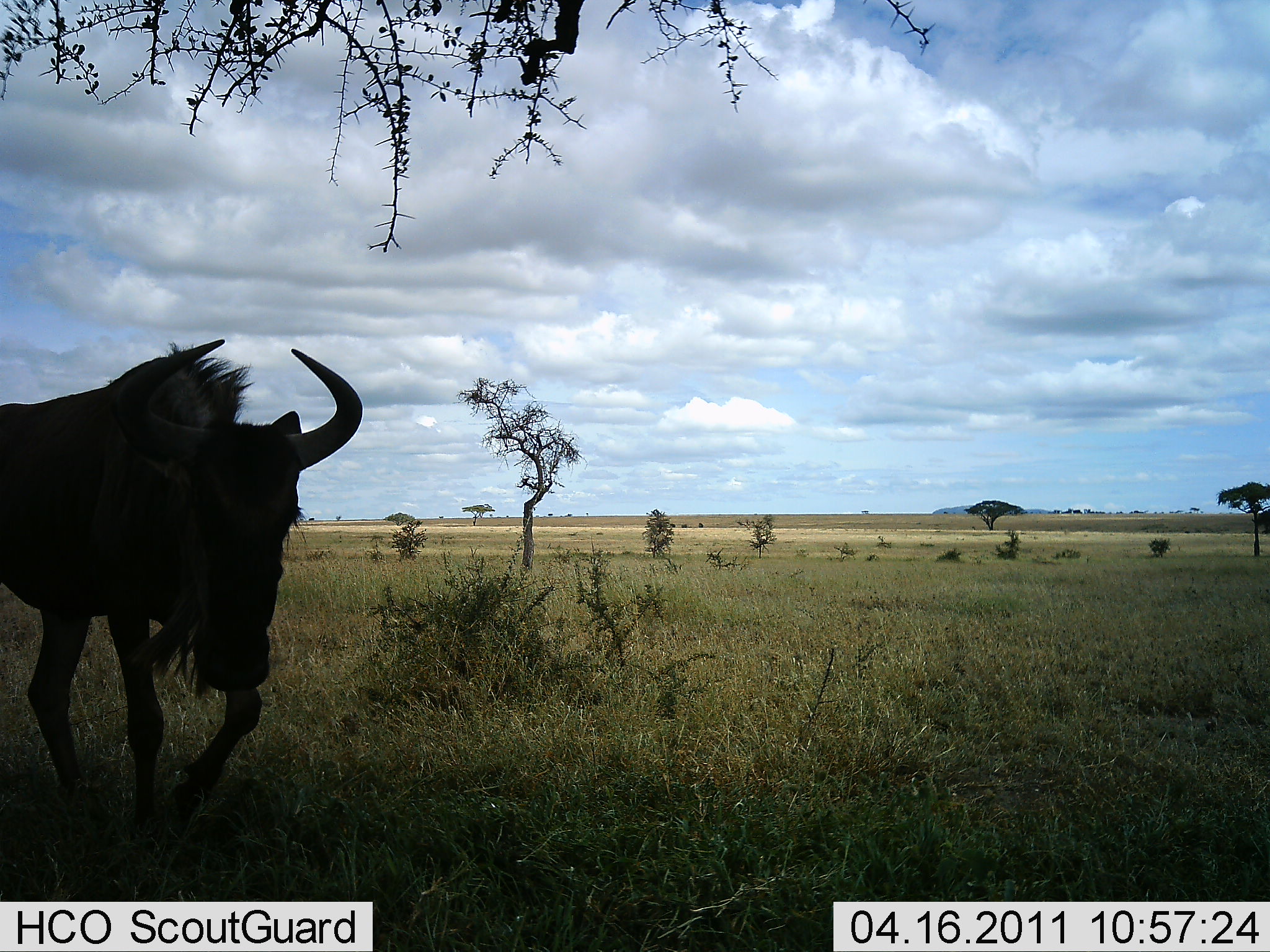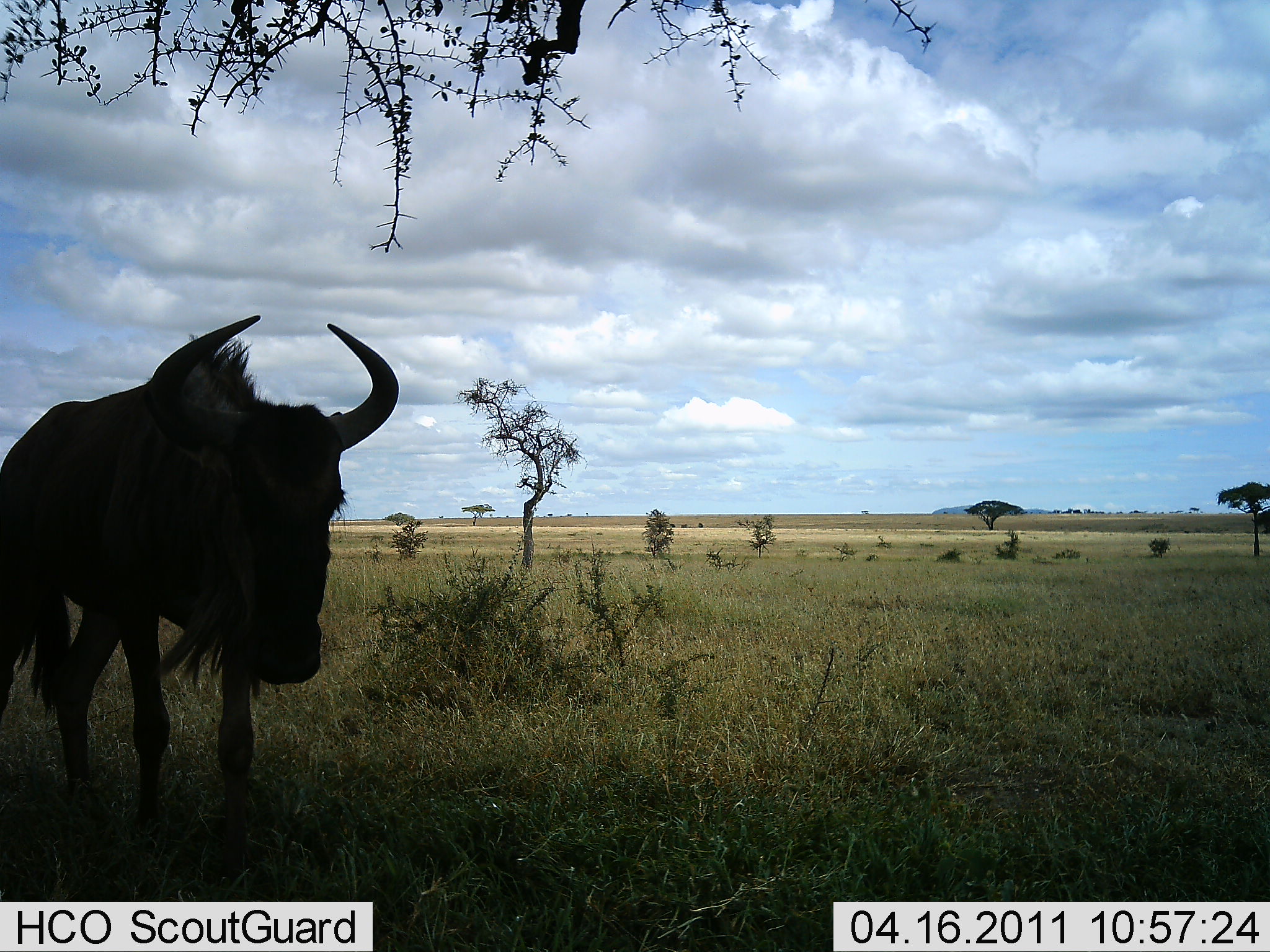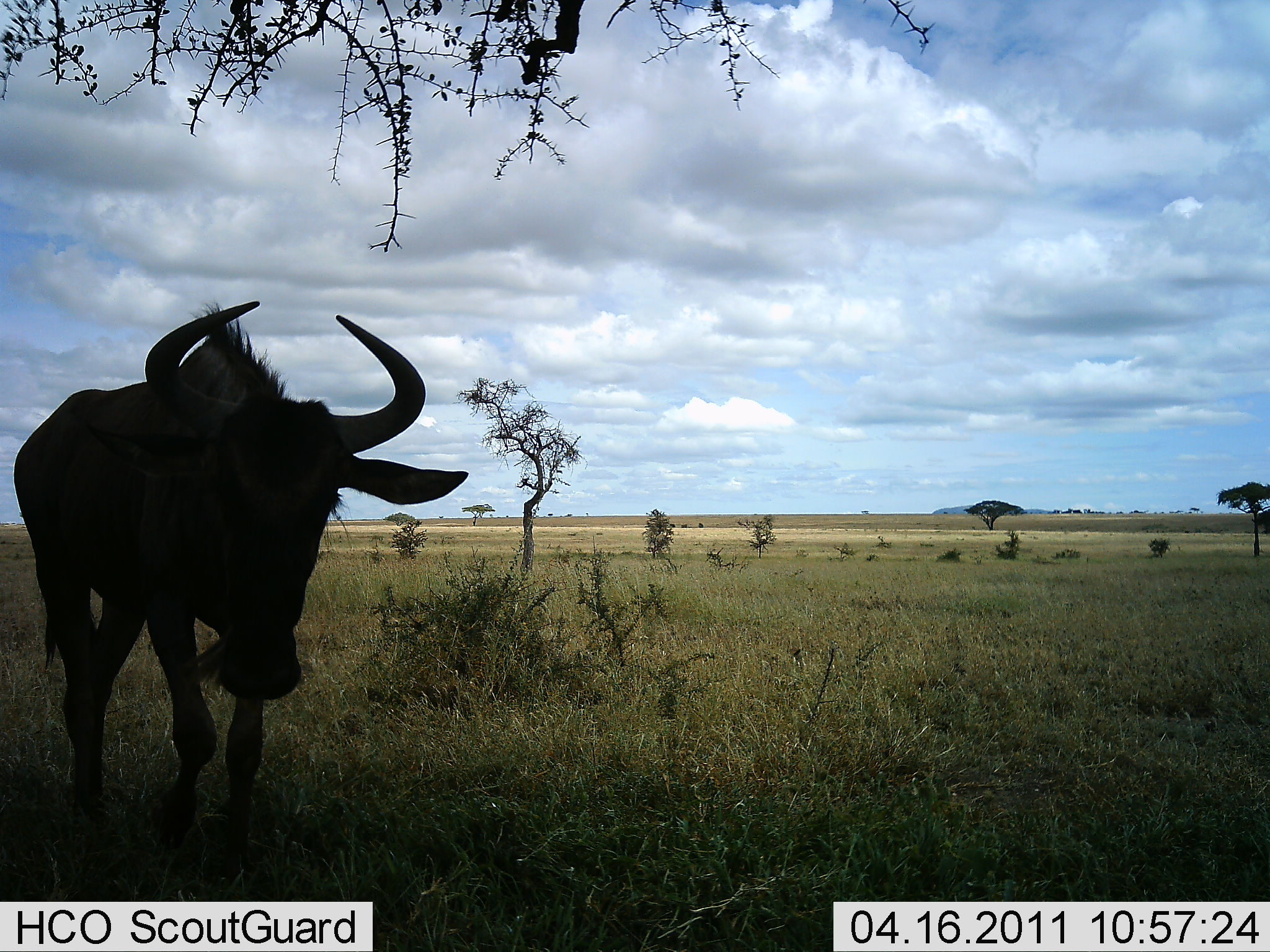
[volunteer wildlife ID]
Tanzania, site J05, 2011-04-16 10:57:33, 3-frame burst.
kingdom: Animalia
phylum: Chordata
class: Mammalia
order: Artiodactyla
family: Bovidae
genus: Connochaetes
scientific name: Connochaetes taurinus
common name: blue wildebeest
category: wildebeest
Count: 1.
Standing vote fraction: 17%.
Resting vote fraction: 0%.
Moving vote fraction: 83%.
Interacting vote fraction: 0%.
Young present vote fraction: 0%.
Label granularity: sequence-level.